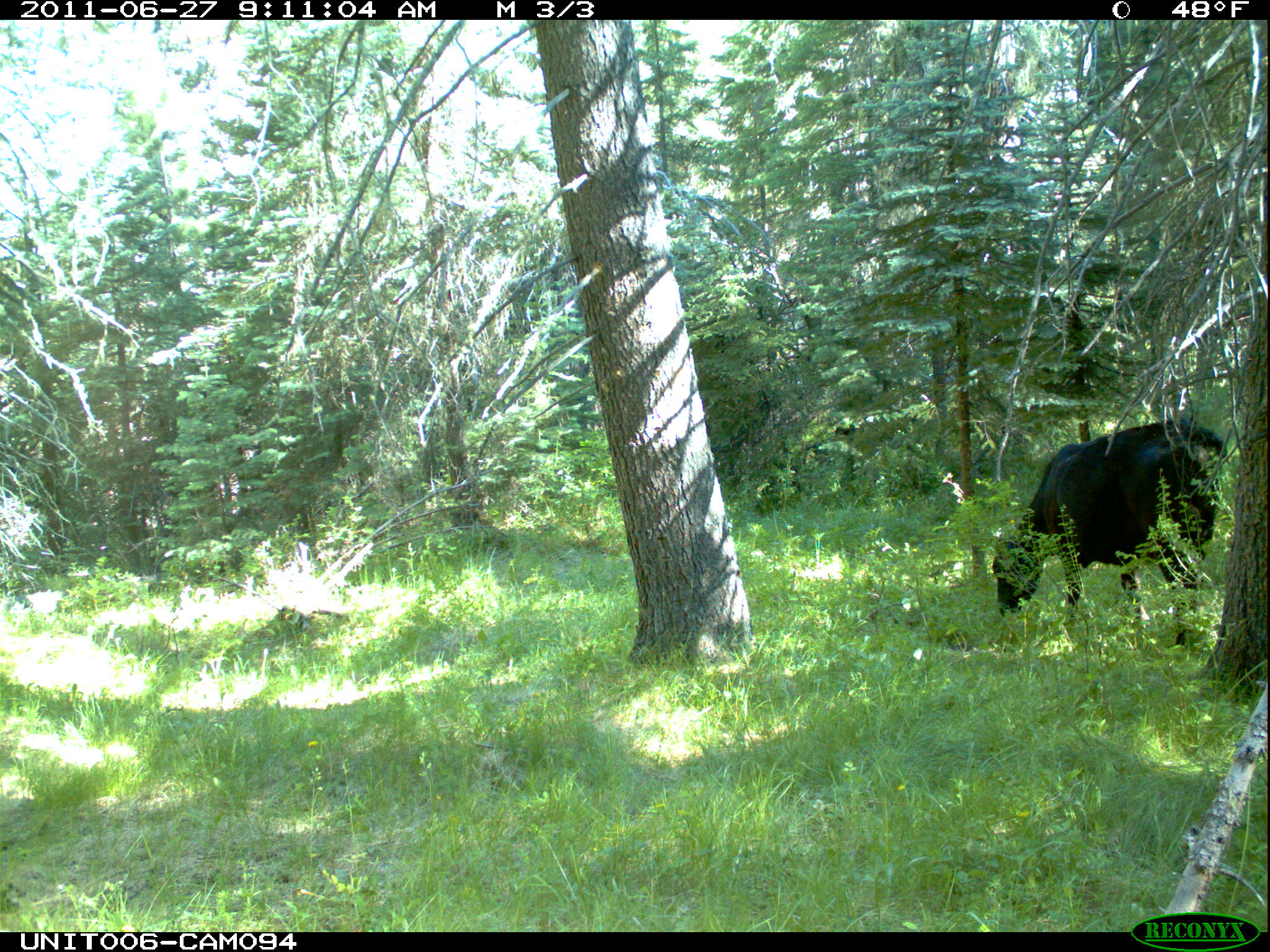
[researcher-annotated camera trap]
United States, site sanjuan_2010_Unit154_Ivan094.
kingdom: Animalia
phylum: Chordata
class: Mammalia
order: Artiodactyla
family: Bovidae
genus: Bos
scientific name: Bos taurus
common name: domestic cow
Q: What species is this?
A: Bos taurus (domestic cow).